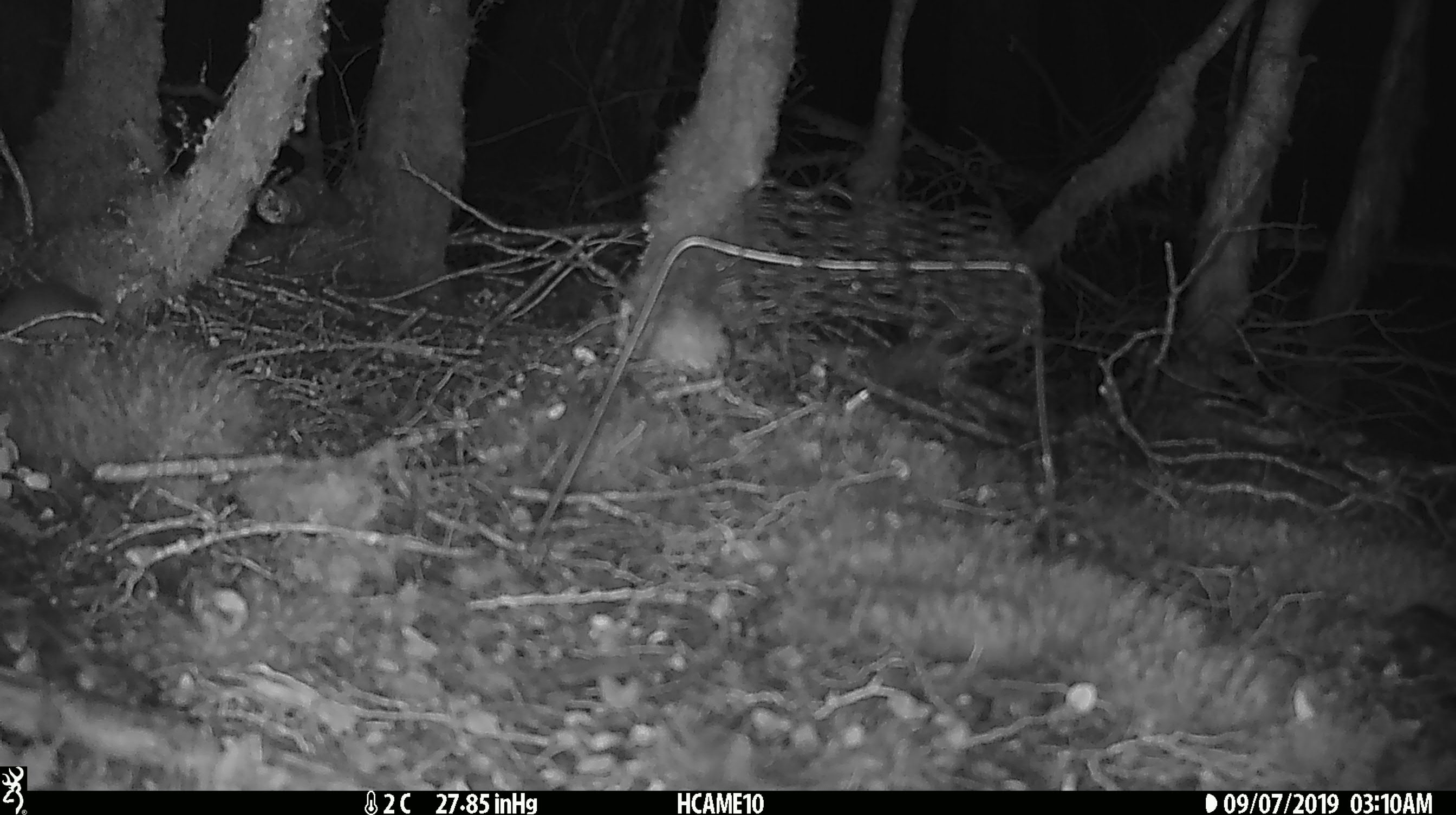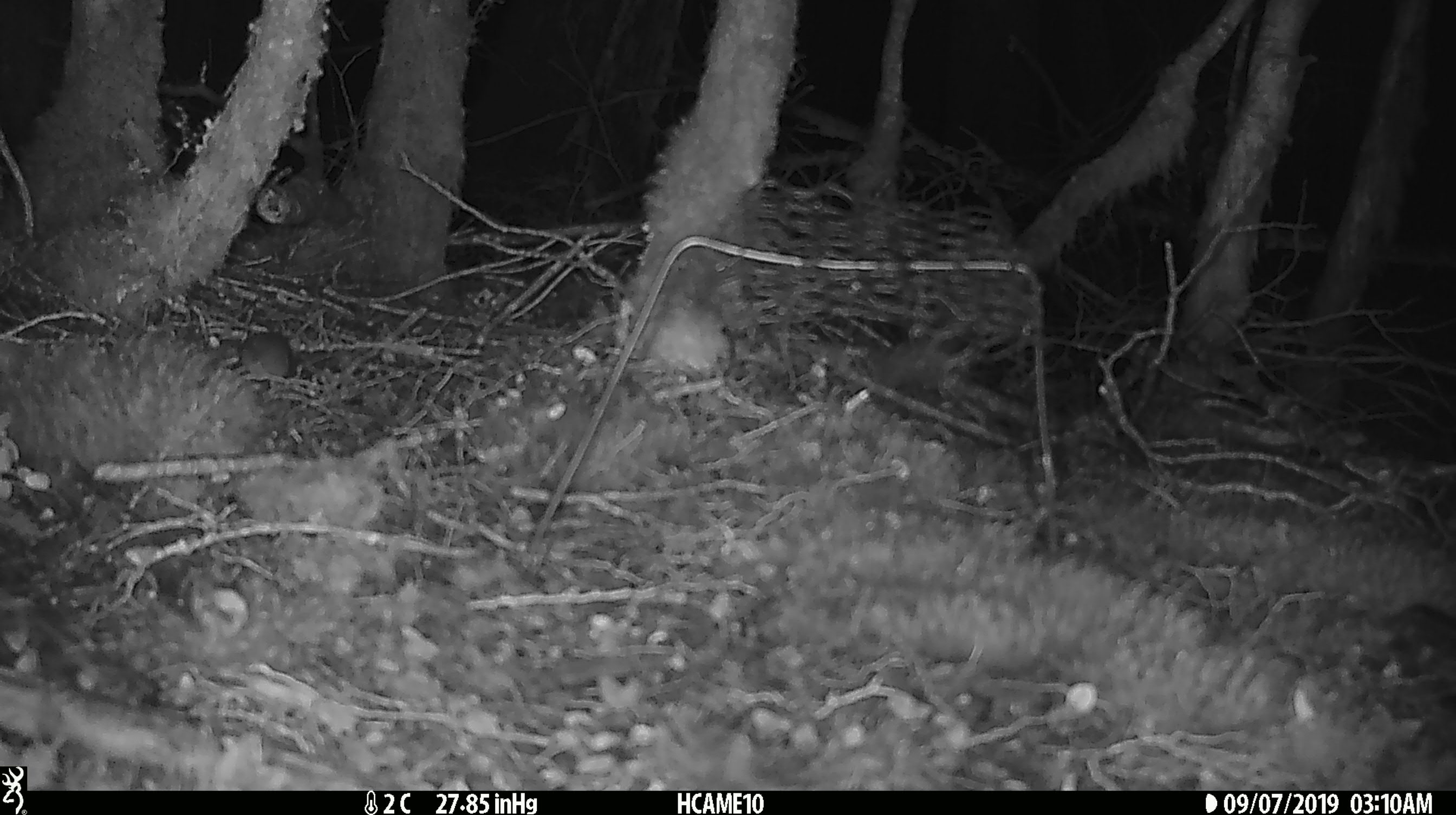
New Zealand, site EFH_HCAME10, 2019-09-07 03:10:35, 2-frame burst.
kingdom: Animalia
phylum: Chordata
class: Mammalia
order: Rodentia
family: Muridae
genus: Mus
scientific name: Mus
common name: mouse